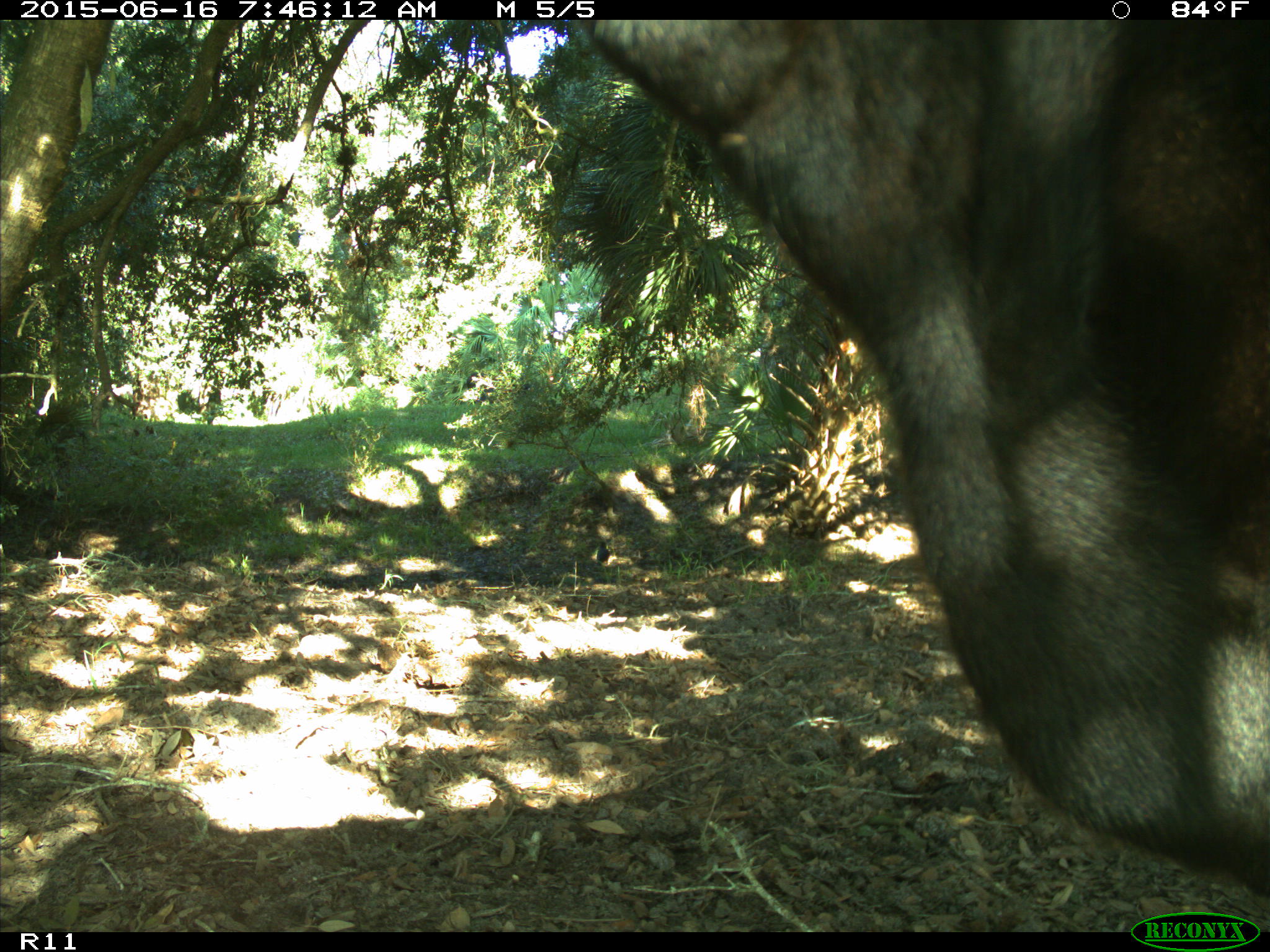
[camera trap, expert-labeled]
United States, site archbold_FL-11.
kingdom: Animalia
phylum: Chordata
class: Mammalia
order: Artiodactyla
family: Bovidae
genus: Bos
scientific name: Bos taurus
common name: domestic cow